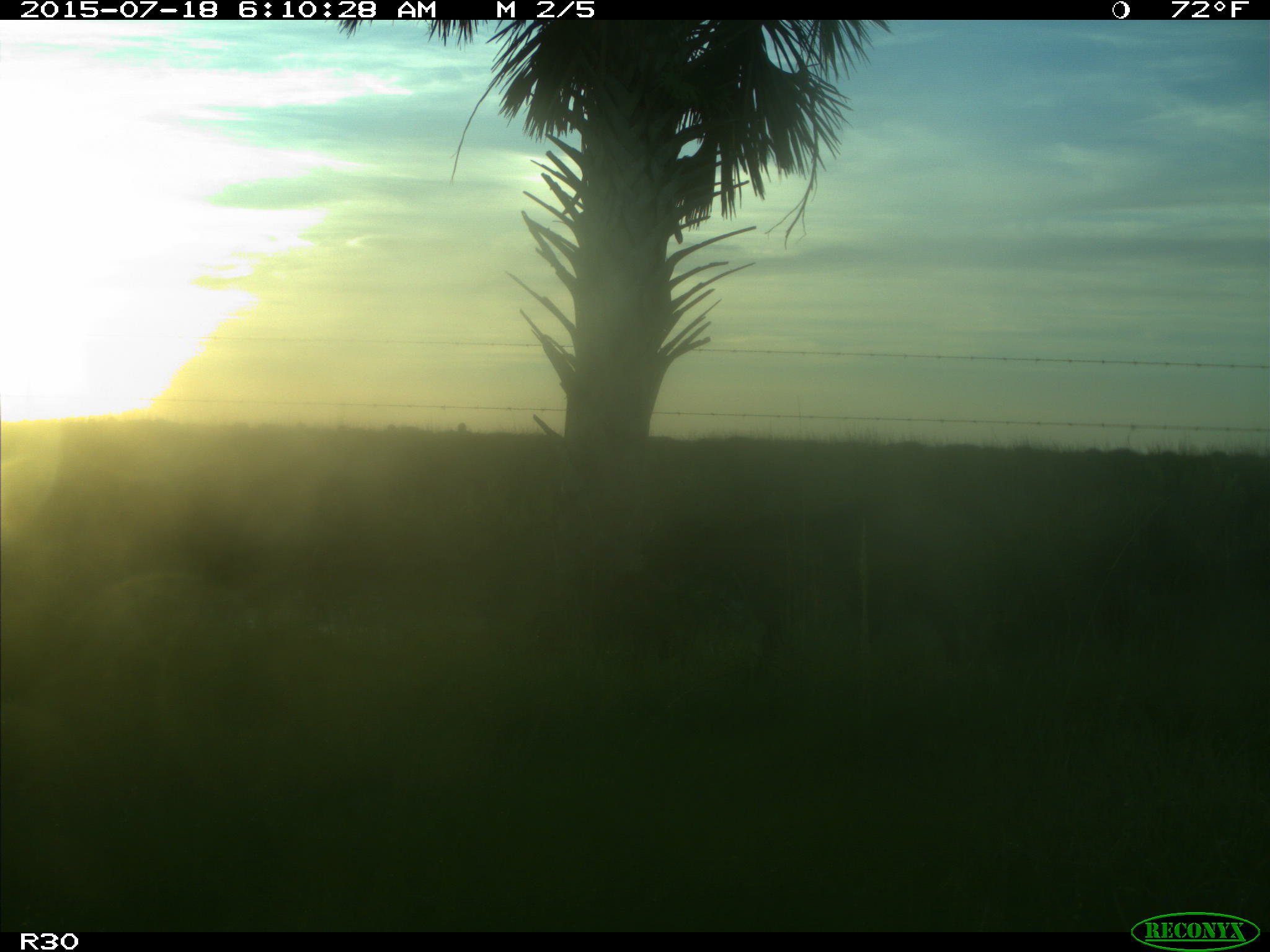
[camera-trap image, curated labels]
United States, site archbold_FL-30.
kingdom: Animalia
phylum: Chordata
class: Mammalia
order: Artiodactyla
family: Bovidae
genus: Bos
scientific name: Bos taurus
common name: domestic cow